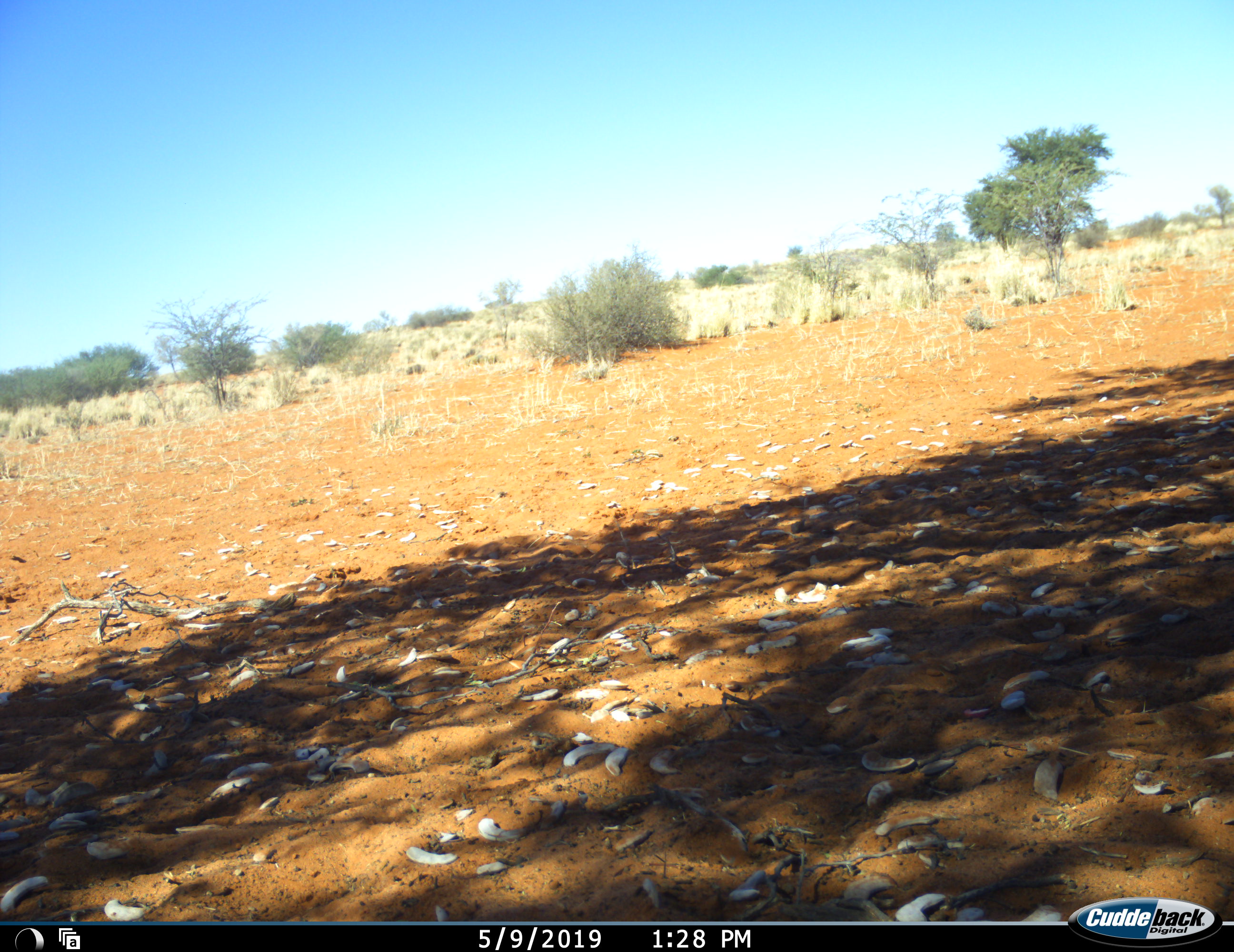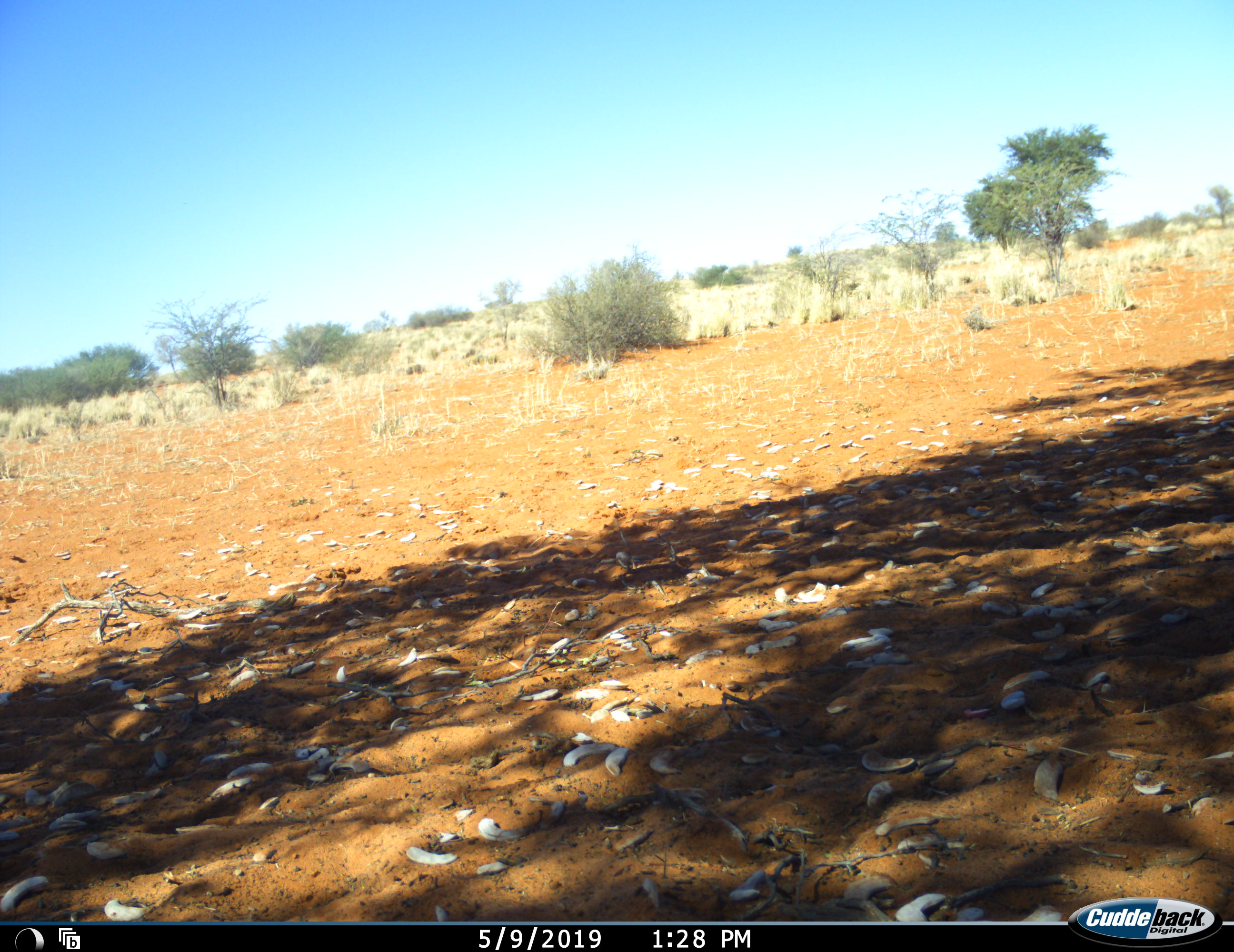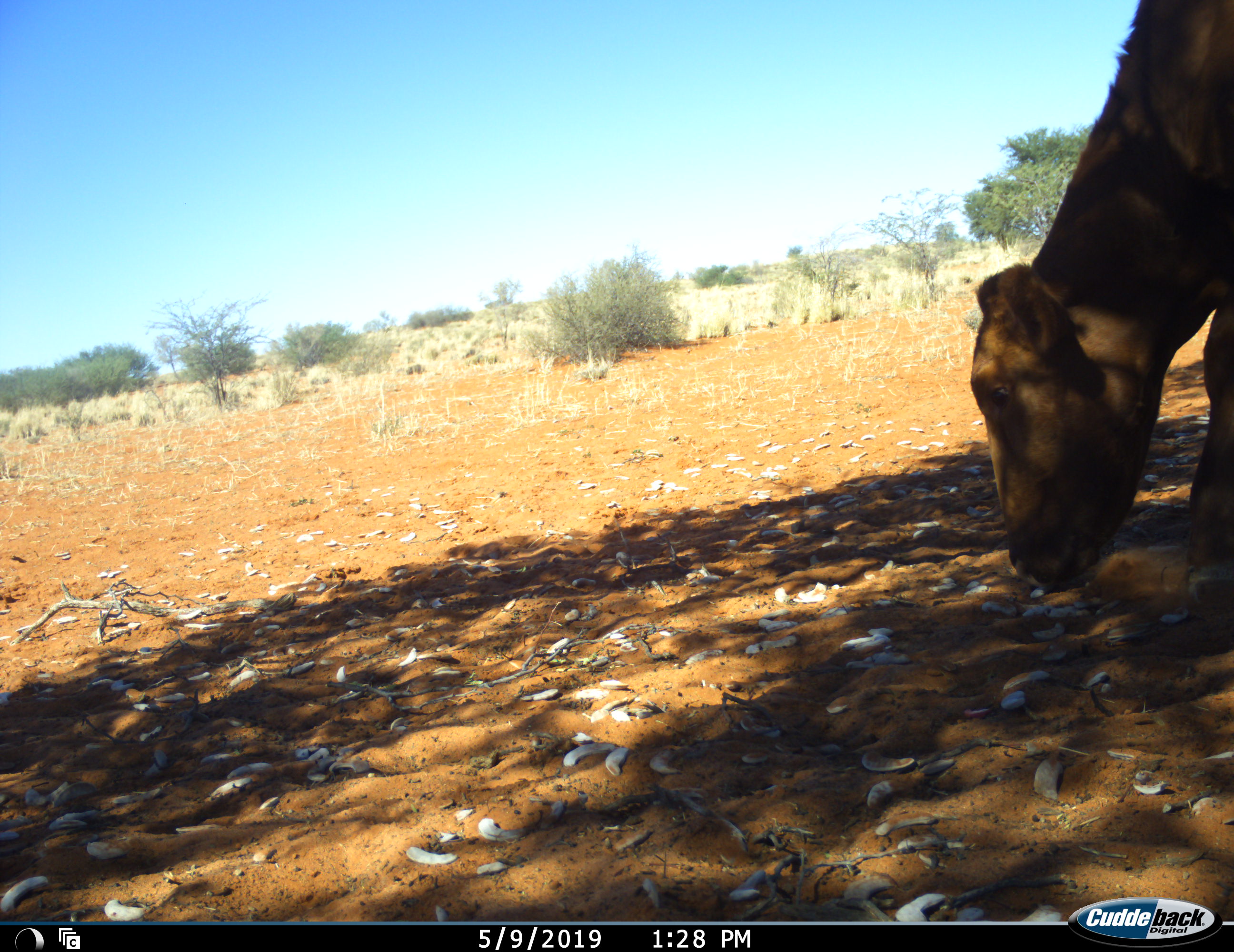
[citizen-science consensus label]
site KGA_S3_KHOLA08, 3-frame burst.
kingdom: Animalia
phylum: Chordata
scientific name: Vertebrata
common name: domestic animal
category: domesticanimal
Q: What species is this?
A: Domesticanimal (domestic animal) (Vertebrata).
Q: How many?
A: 1.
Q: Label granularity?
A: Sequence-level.